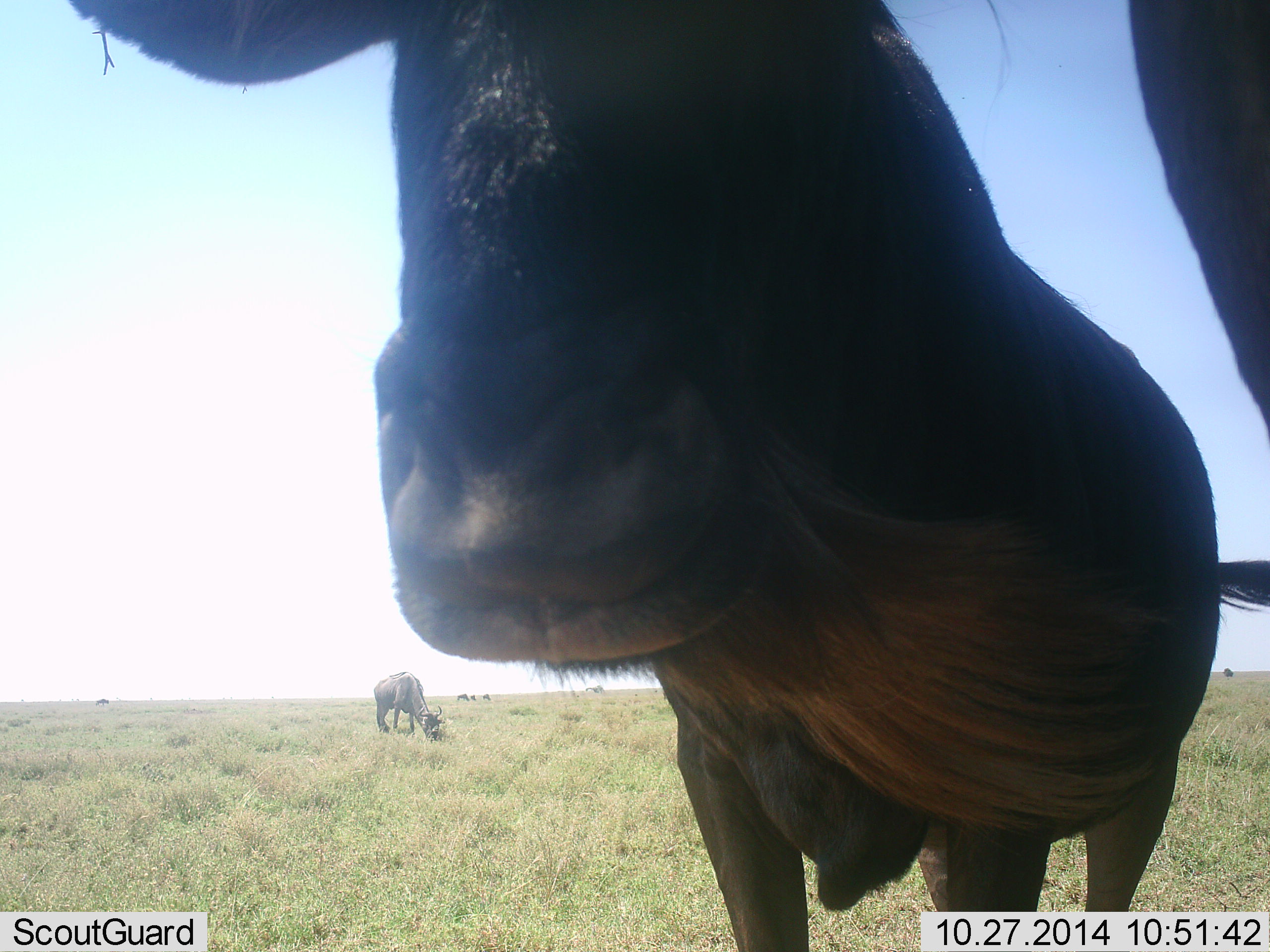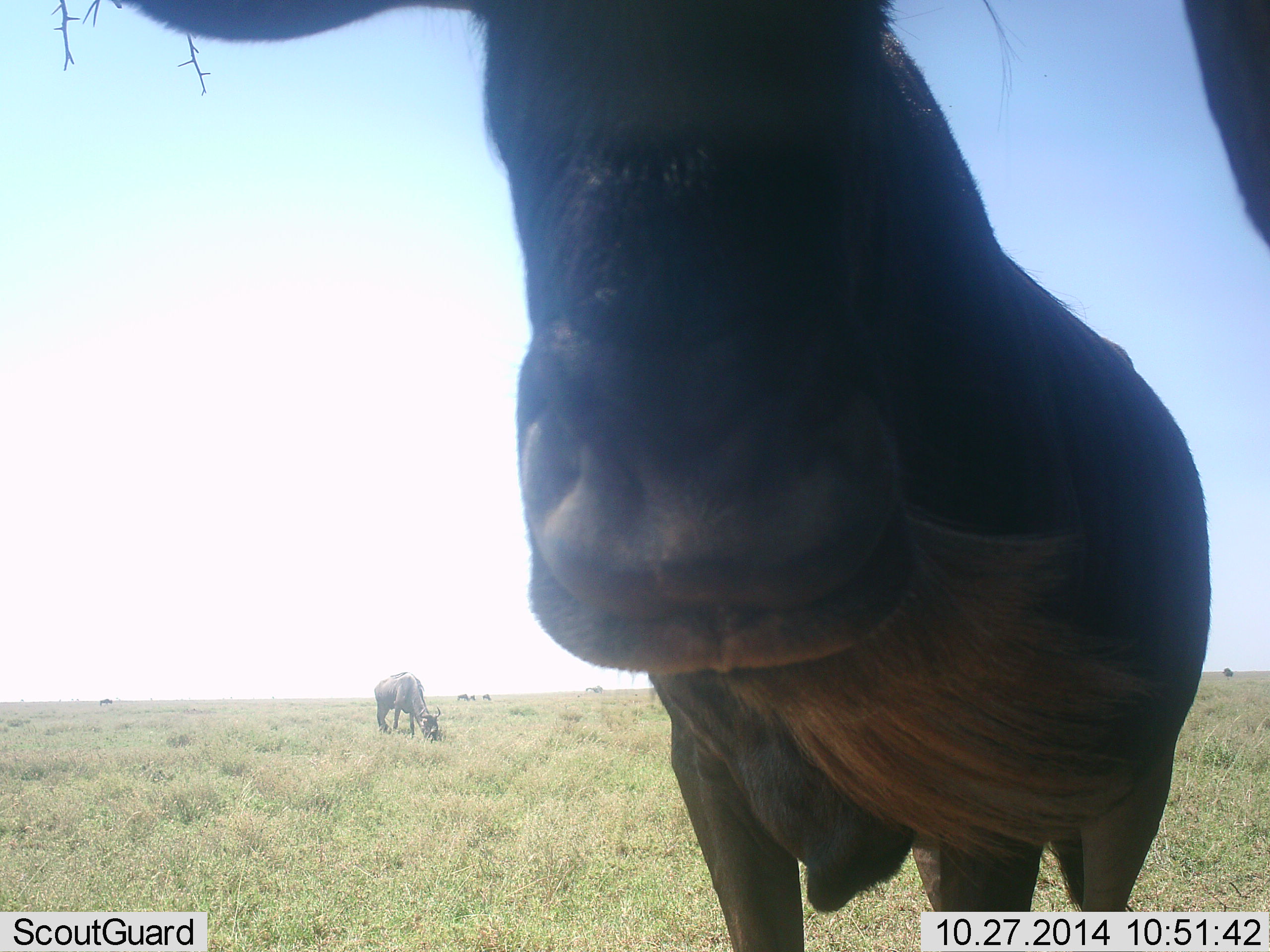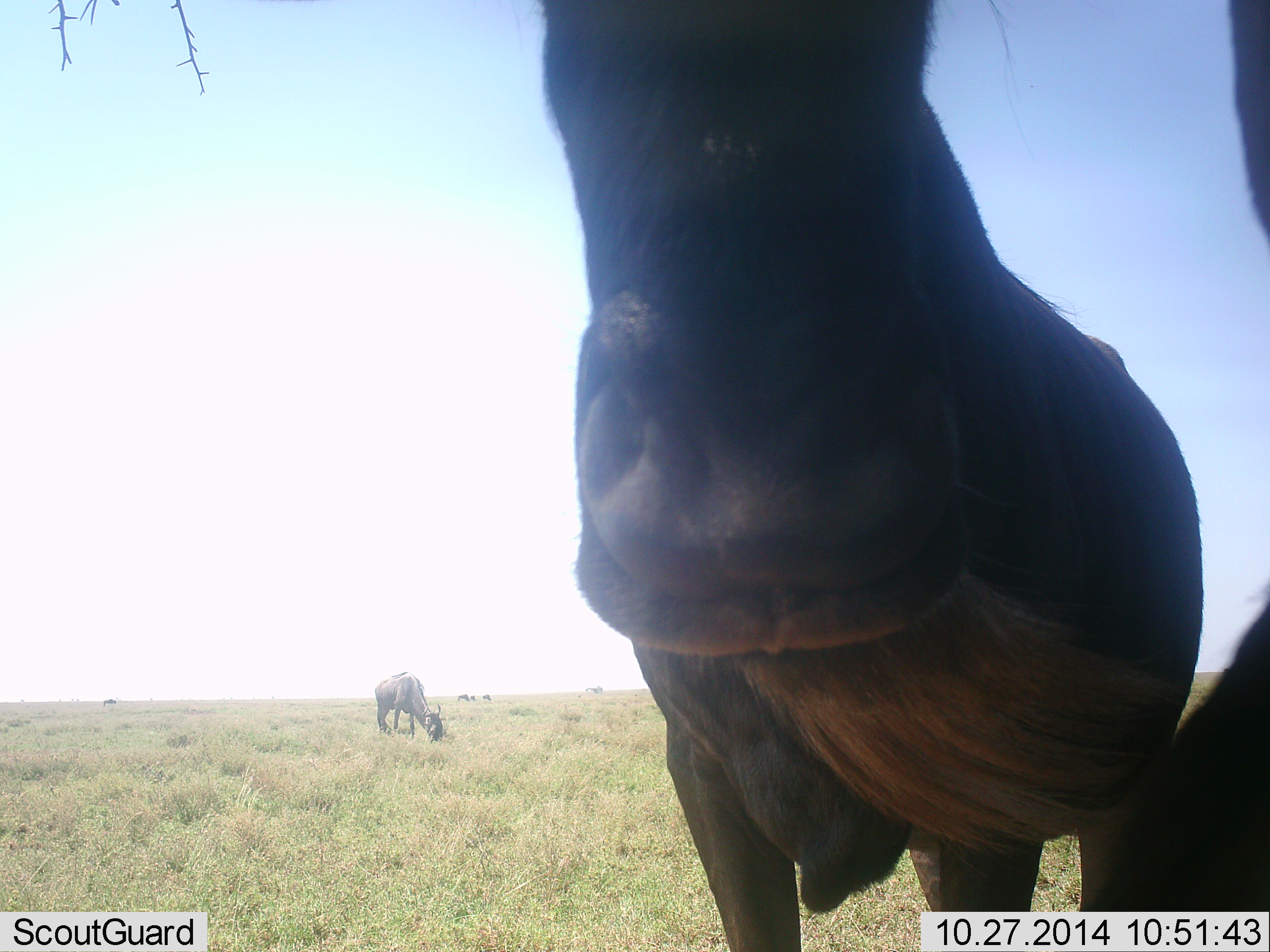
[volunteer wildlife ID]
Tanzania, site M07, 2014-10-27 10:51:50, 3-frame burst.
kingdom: Animalia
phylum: Chordata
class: Mammalia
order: Artiodactyla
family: Bovidae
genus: Connochaetes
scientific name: Connochaetes taurinus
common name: blue wildebeest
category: wildebeest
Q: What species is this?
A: Wildebeest (blue wildebeest) (Connochaetes taurinus).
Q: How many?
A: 3.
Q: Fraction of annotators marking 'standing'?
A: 60%.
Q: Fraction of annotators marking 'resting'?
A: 10%.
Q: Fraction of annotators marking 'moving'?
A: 10%.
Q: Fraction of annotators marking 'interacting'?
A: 30%.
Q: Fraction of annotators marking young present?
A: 0%.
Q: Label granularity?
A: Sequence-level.